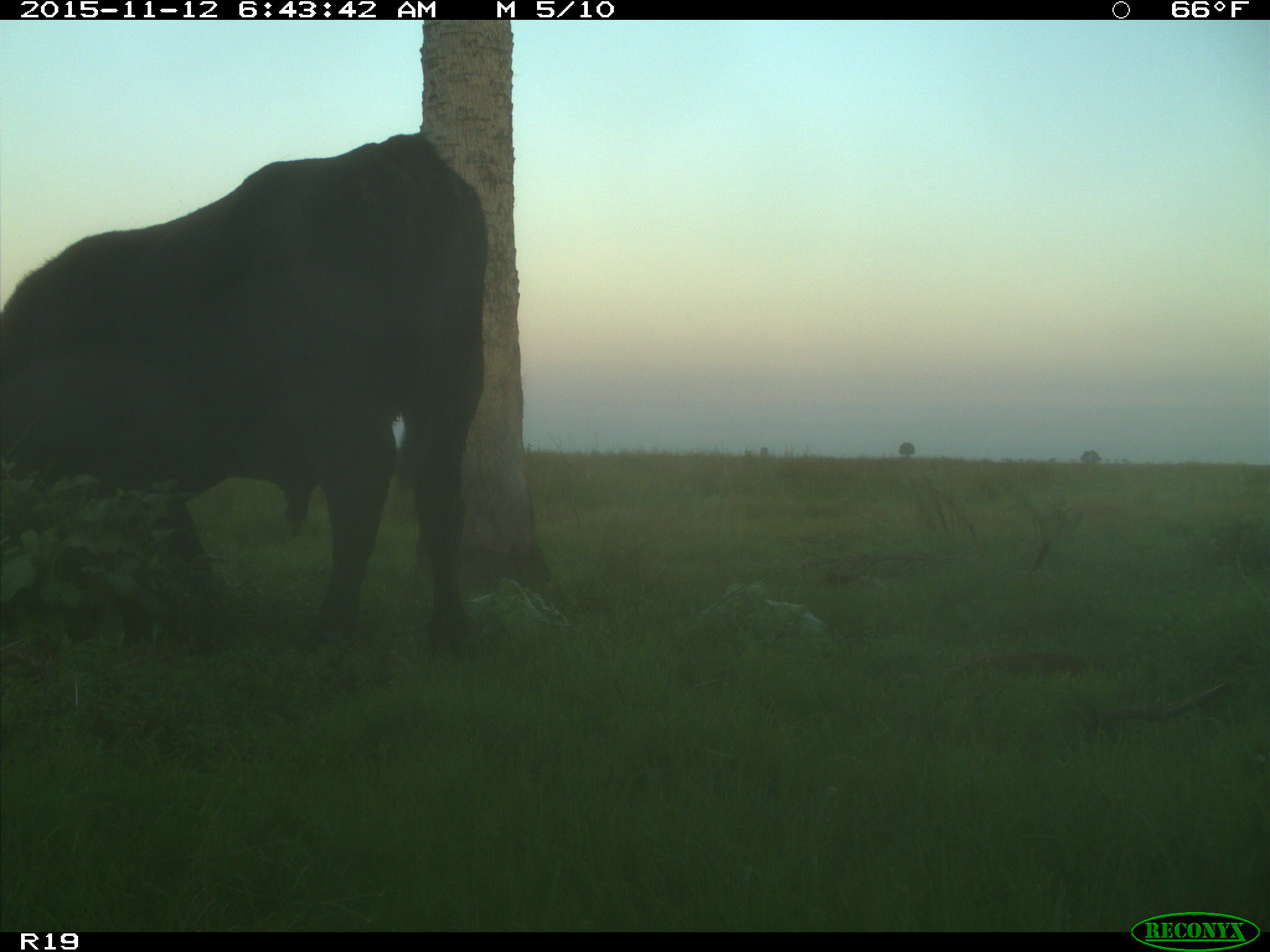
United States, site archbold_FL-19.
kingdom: Animalia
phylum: Chordata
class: Mammalia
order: Artiodactyla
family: Bovidae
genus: Bos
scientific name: Bos taurus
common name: domestic cow